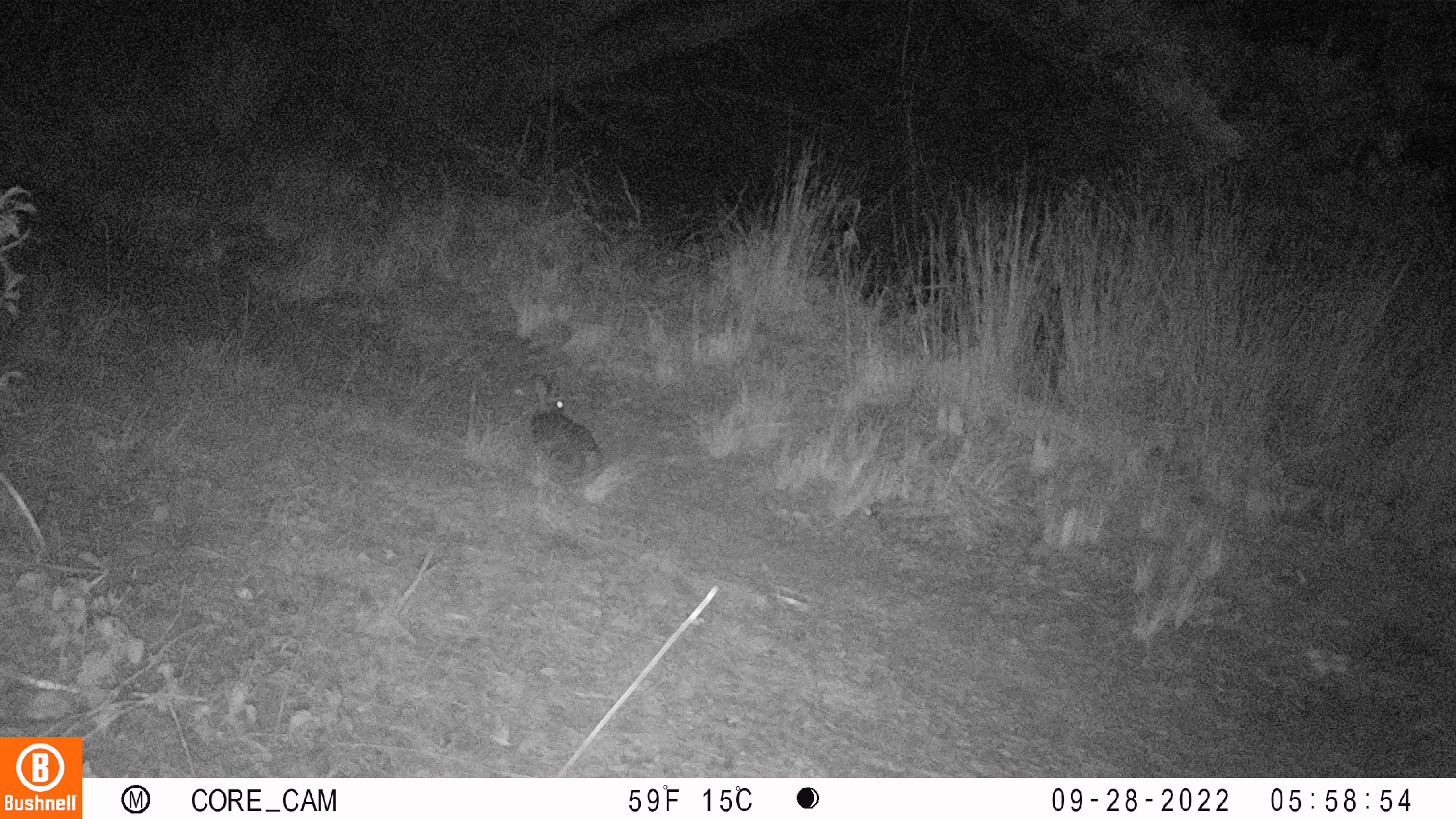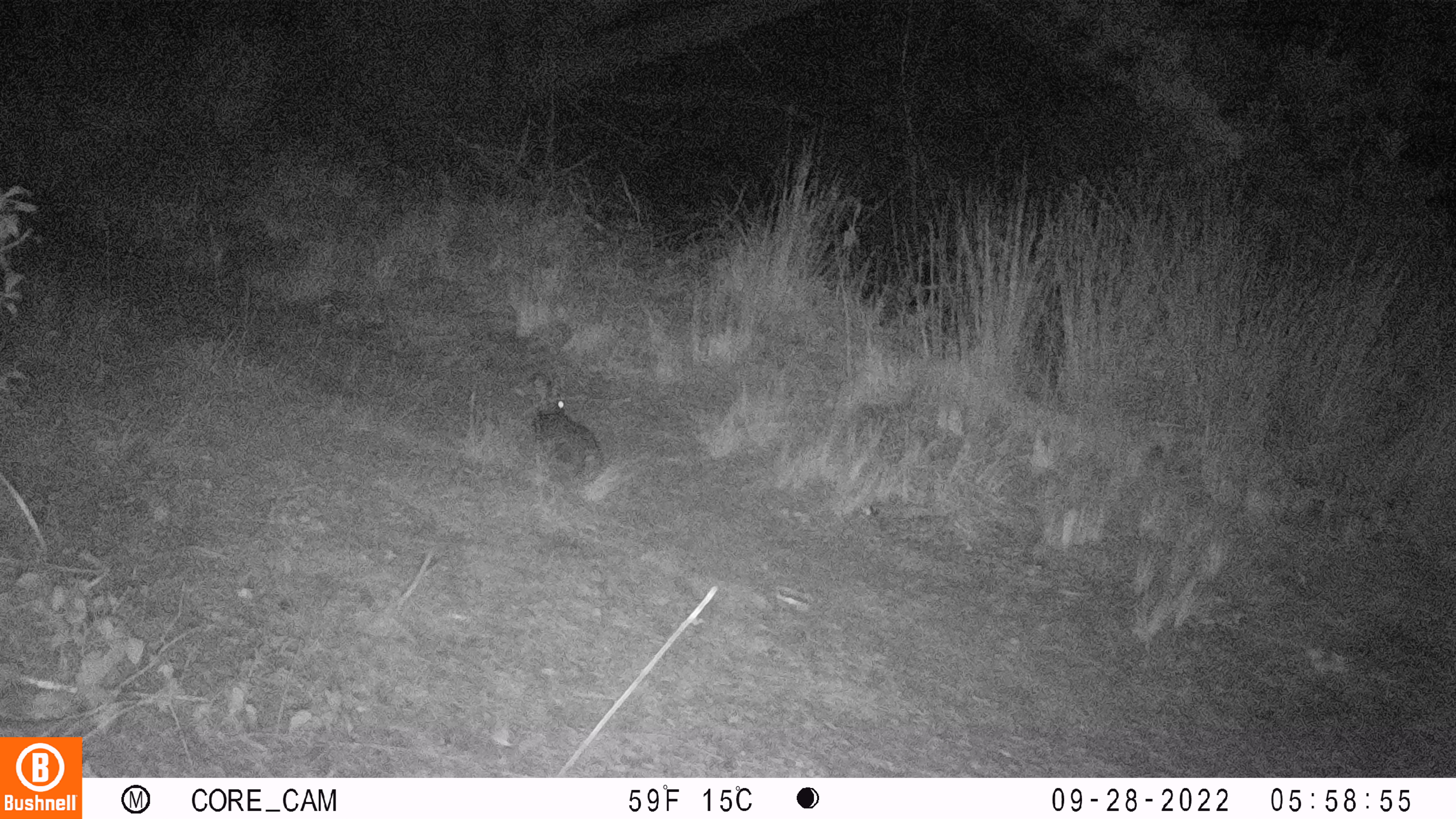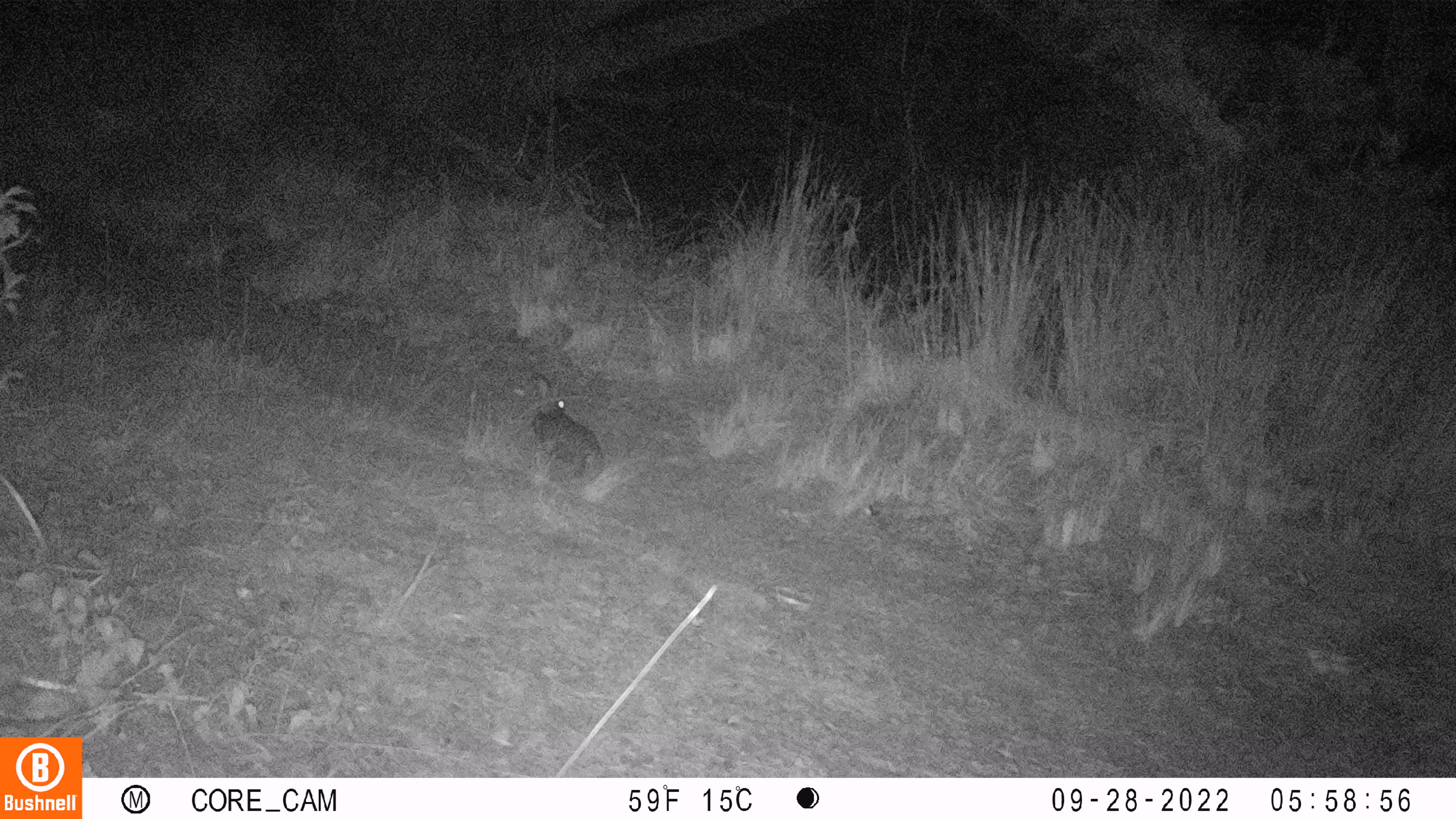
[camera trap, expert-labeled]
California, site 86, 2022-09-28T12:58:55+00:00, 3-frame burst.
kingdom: Animalia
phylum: Chordata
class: Mammalia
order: Lagomorpha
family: Leporidae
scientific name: Leporidae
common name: rabbit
Rabbit (Leporidae).